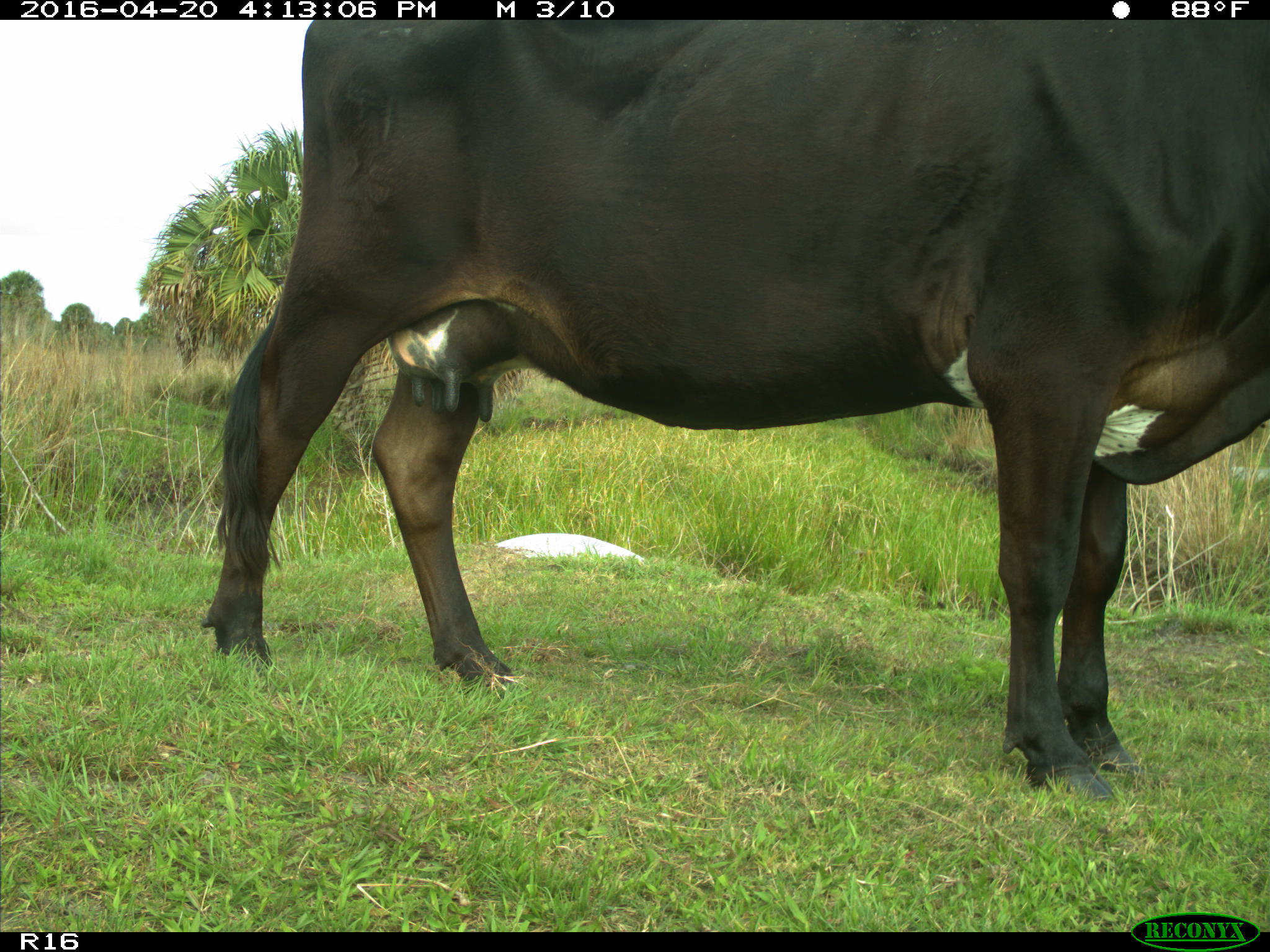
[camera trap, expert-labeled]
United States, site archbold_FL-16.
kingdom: Animalia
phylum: Chordata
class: Mammalia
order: Artiodactyla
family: Bovidae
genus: Bos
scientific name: Bos taurus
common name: domestic cow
Bos taurus (domestic cow).